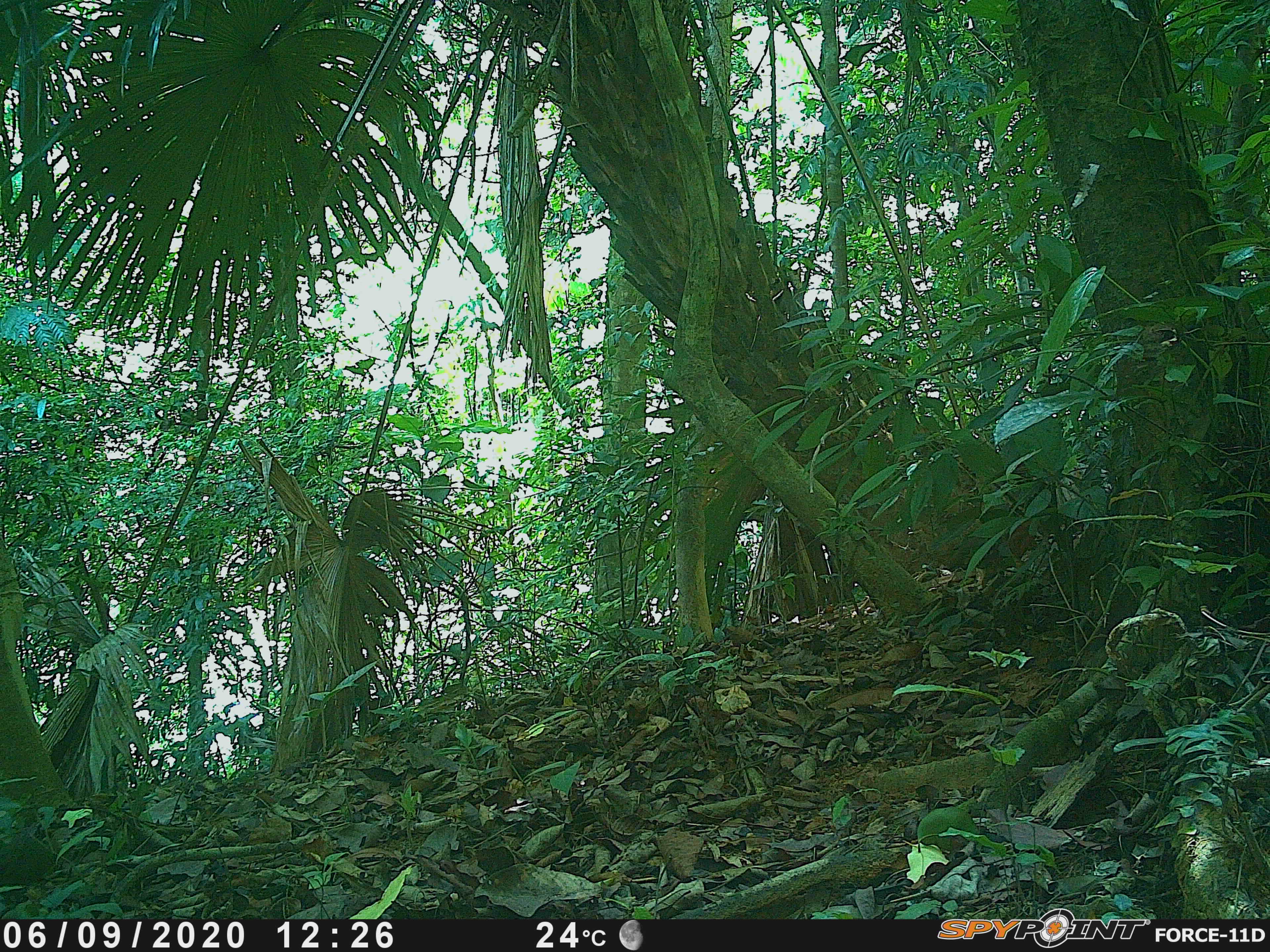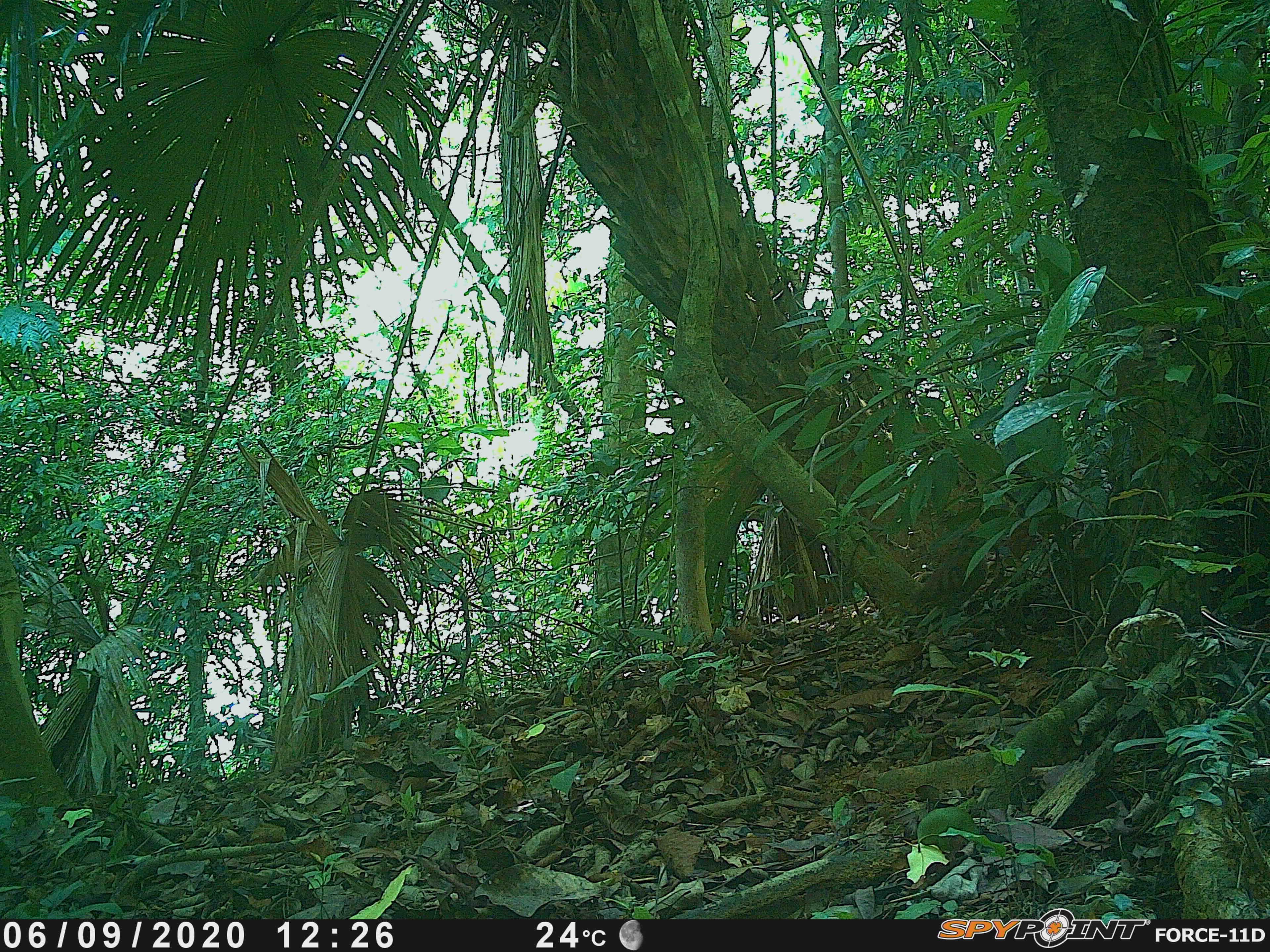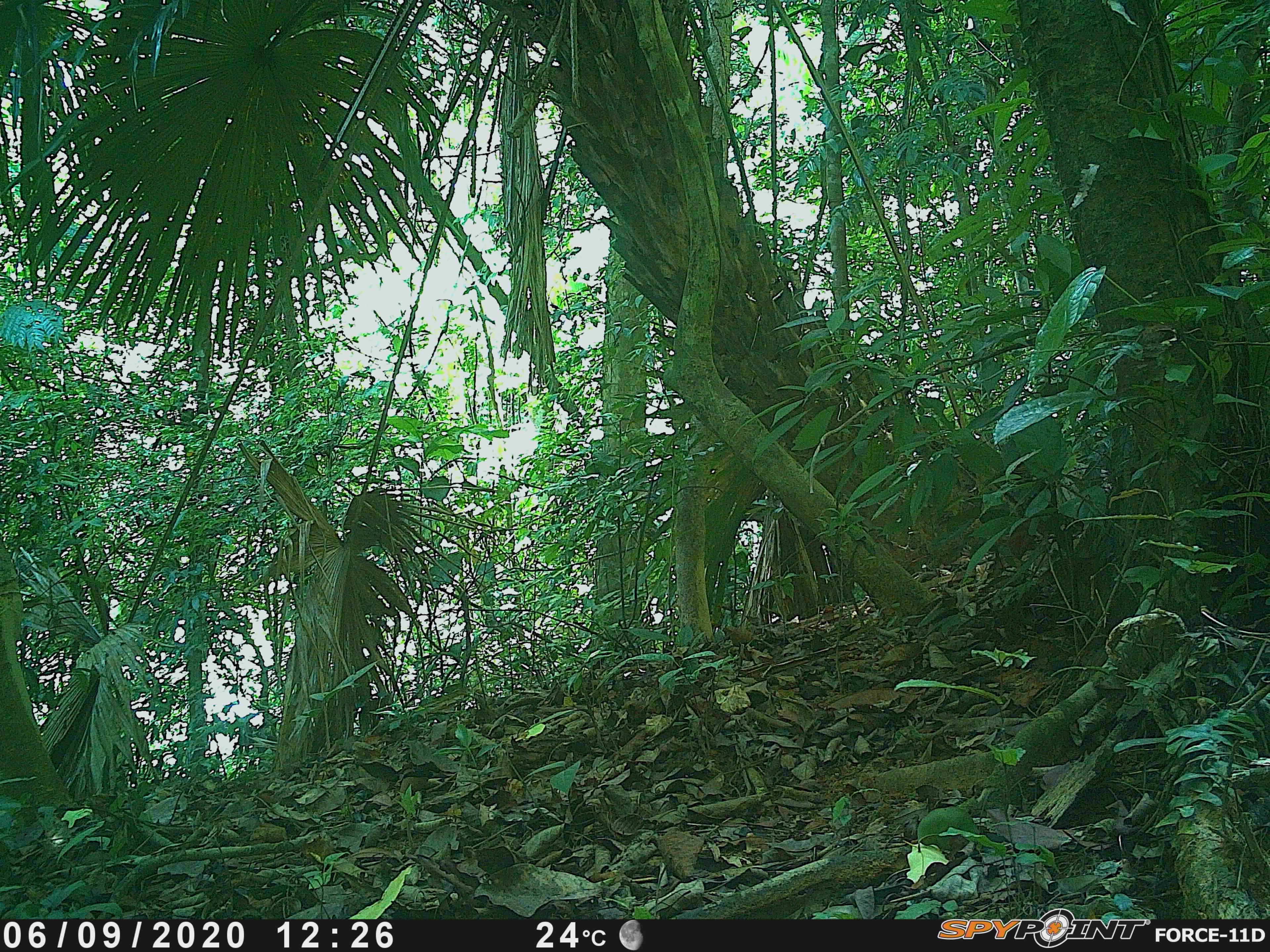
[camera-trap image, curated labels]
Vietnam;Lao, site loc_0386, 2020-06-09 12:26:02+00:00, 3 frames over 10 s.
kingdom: Animalia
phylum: Chordata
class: Aves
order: Galliformes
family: Phasianidae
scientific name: Phasianidae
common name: partridge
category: unidentified partridge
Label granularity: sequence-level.